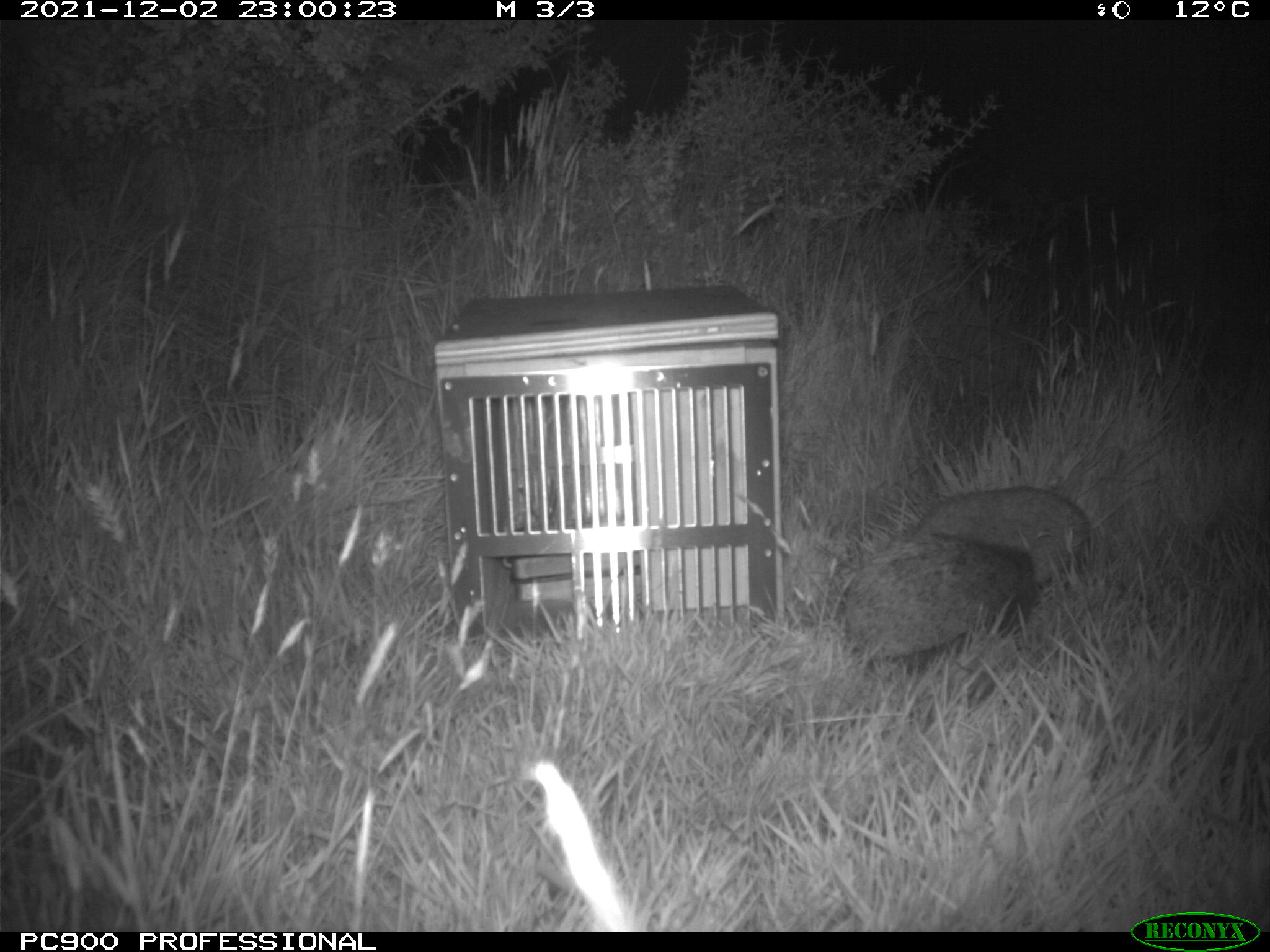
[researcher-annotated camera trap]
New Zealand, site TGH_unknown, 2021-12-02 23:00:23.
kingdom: Animalia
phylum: Chordata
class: Mammalia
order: Eulipotyphla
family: Erinaceidae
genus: Erinaceus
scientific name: Erinaceus europaeus europaeus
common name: european hedgehog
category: hedgehog